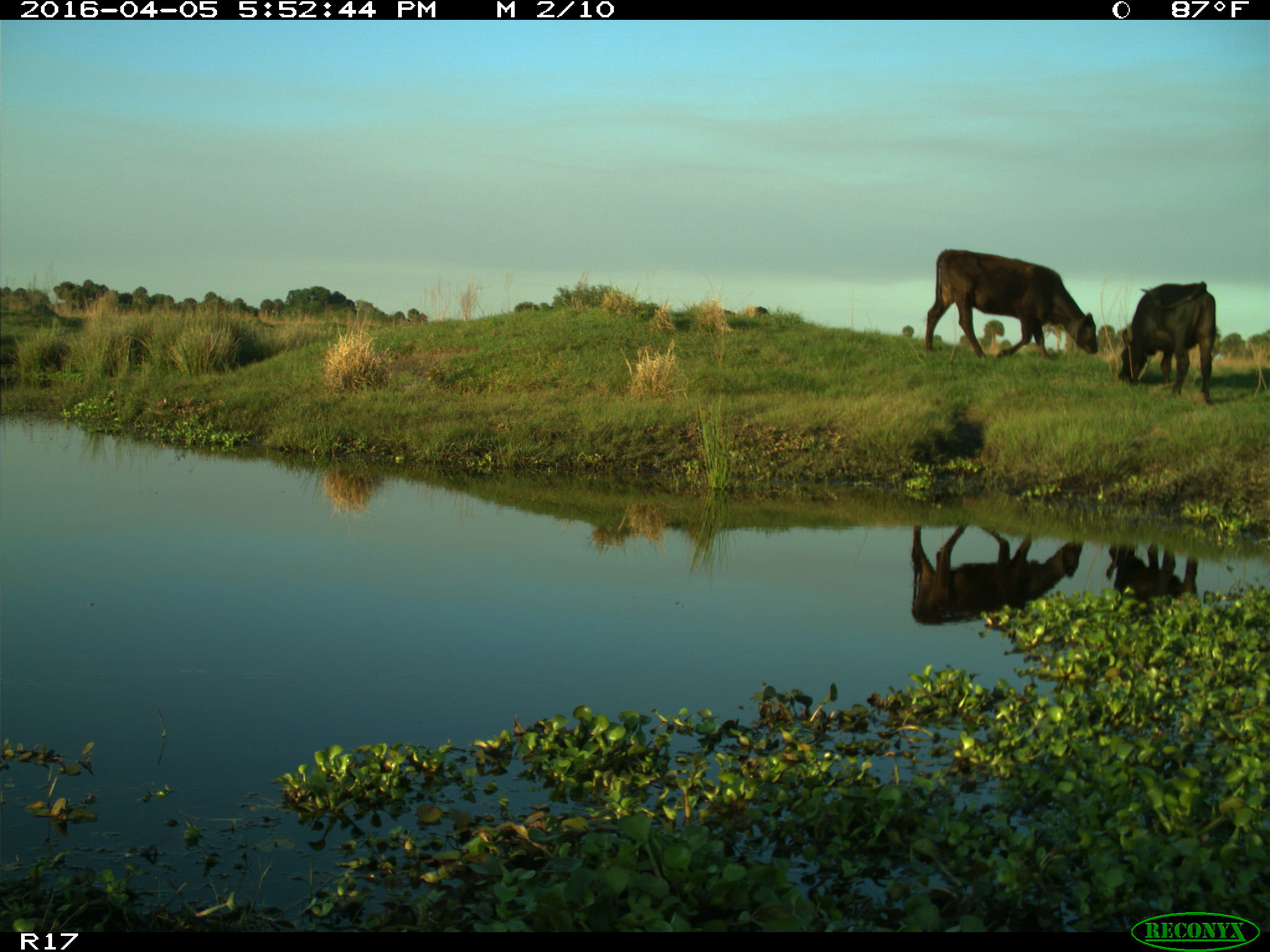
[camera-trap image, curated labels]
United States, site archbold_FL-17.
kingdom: Animalia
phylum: Chordata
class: Mammalia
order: Artiodactyla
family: Bovidae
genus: Bos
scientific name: Bos taurus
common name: domestic cow